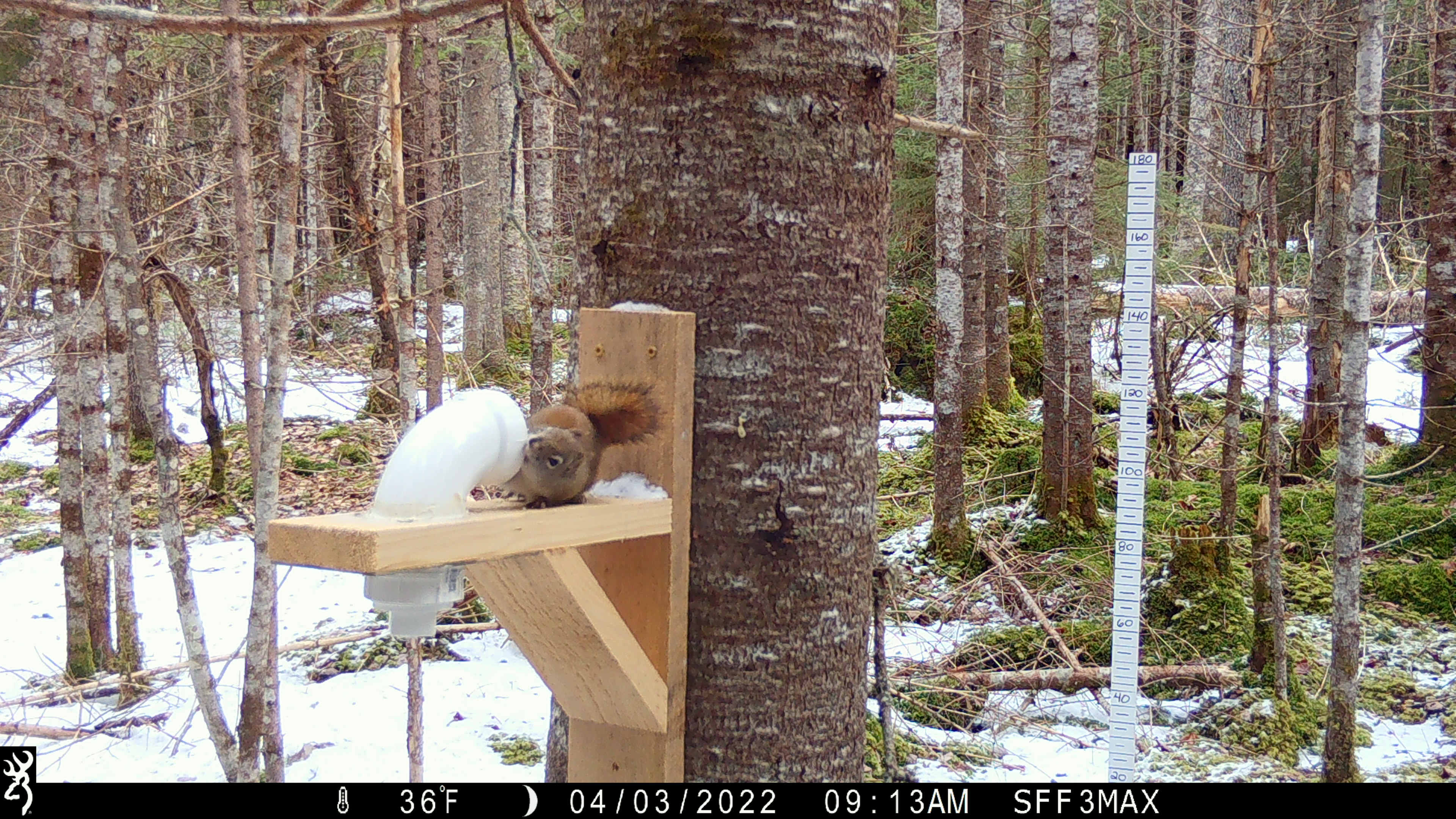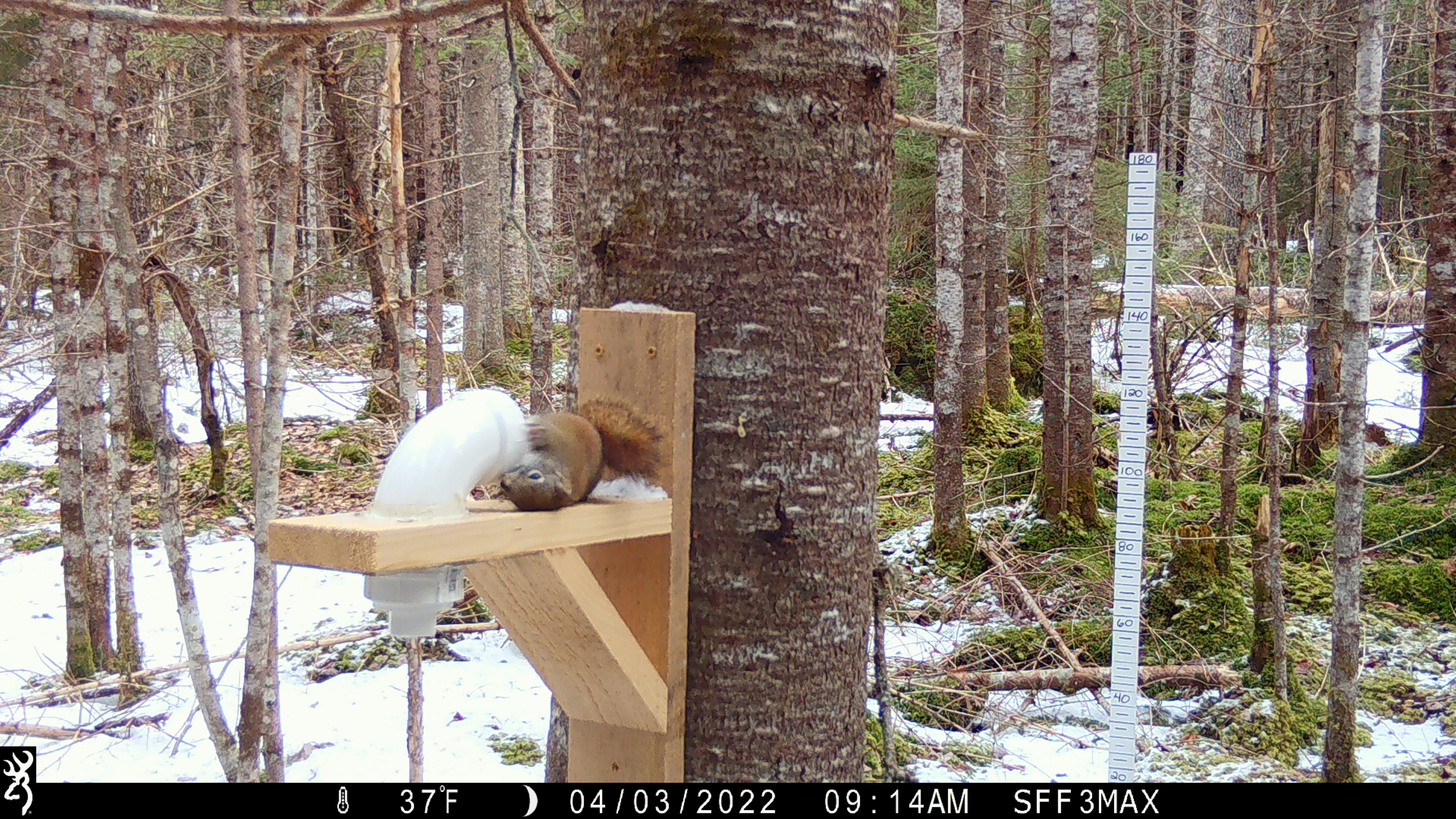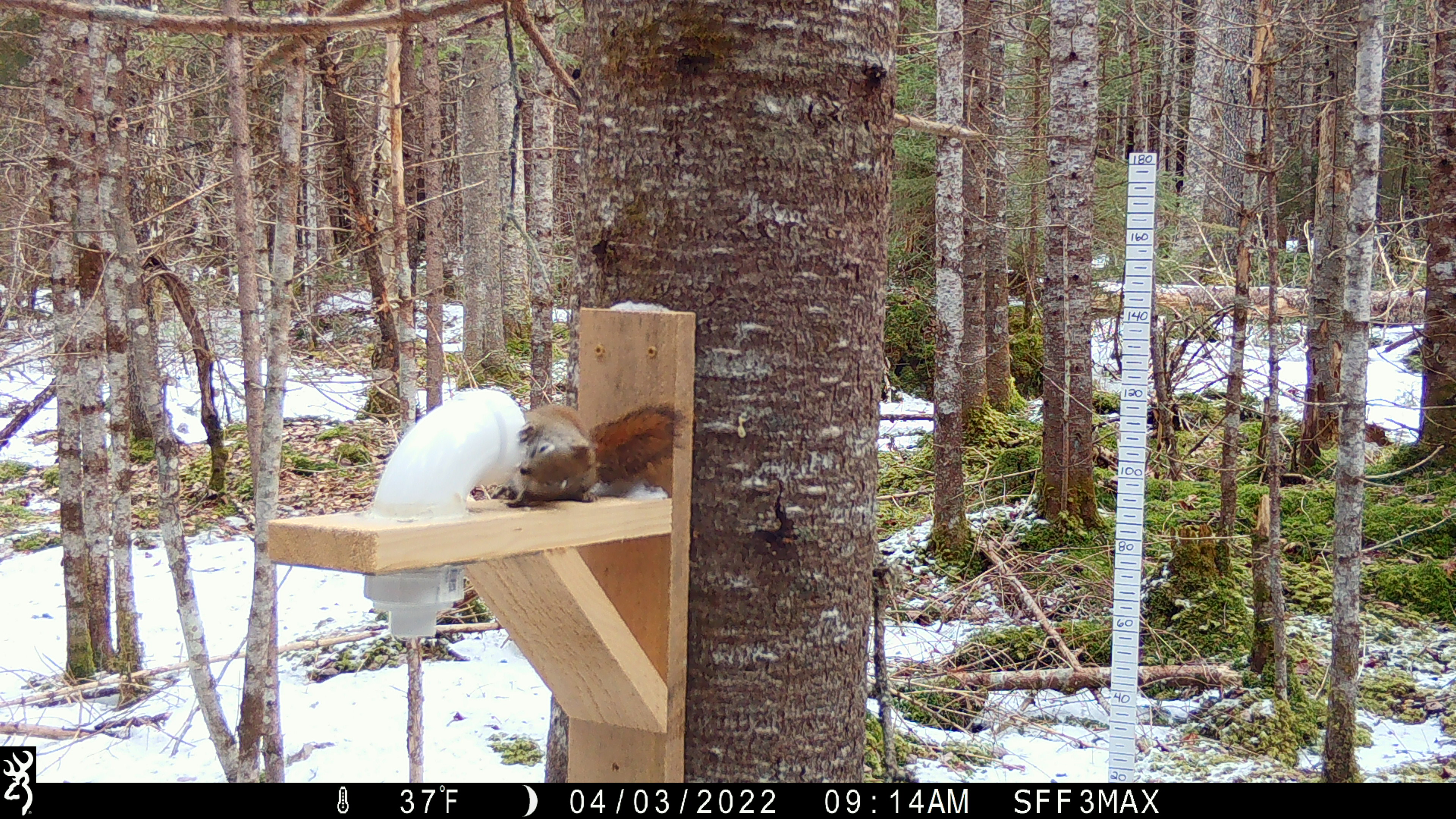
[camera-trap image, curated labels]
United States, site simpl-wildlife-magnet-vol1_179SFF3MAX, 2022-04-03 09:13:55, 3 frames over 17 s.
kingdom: Animalia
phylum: Chordata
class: Mammalia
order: Rodentia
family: Sciuridae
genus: Tamiasciurus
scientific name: Tamiasciurus hudsonicus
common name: red squirrel